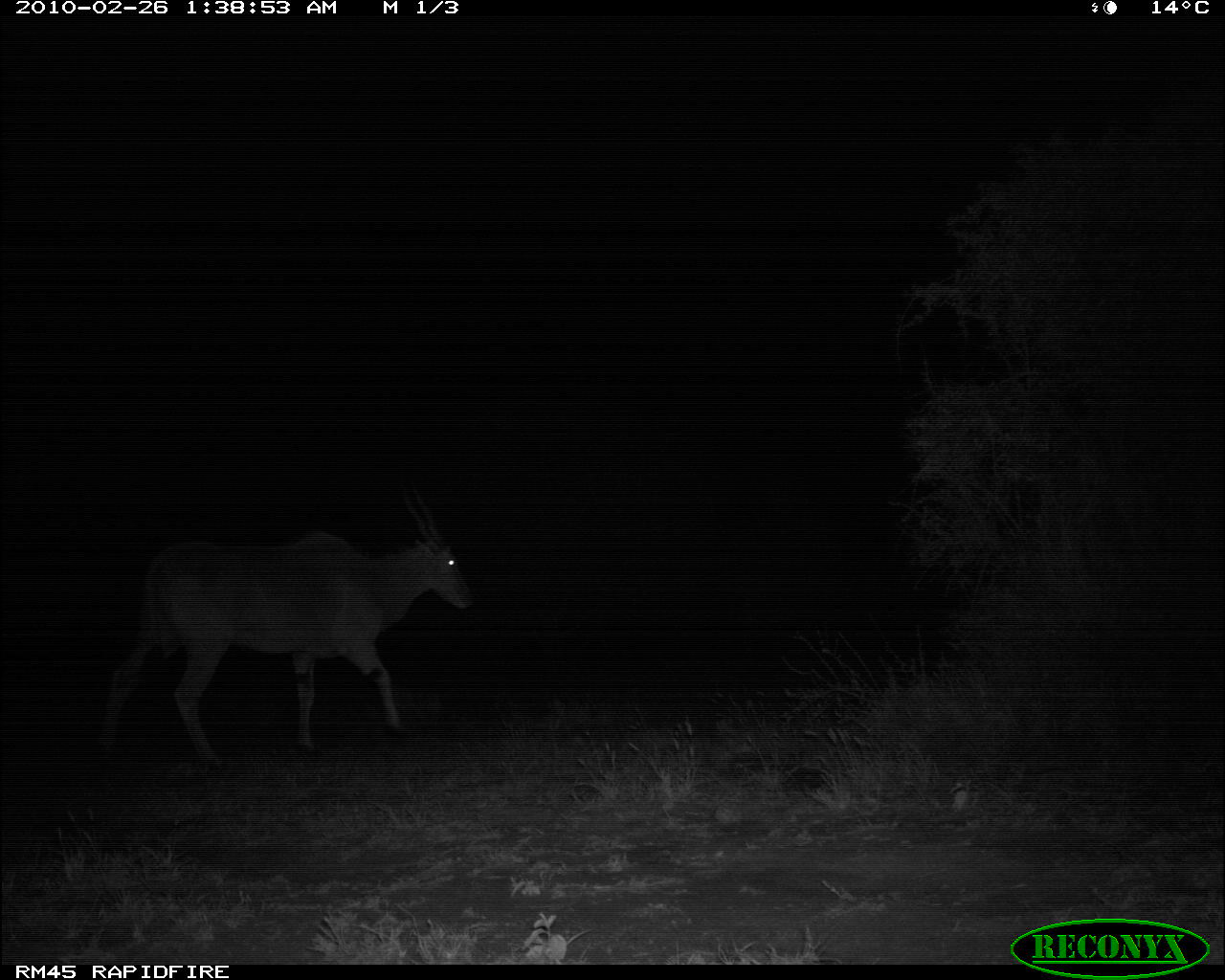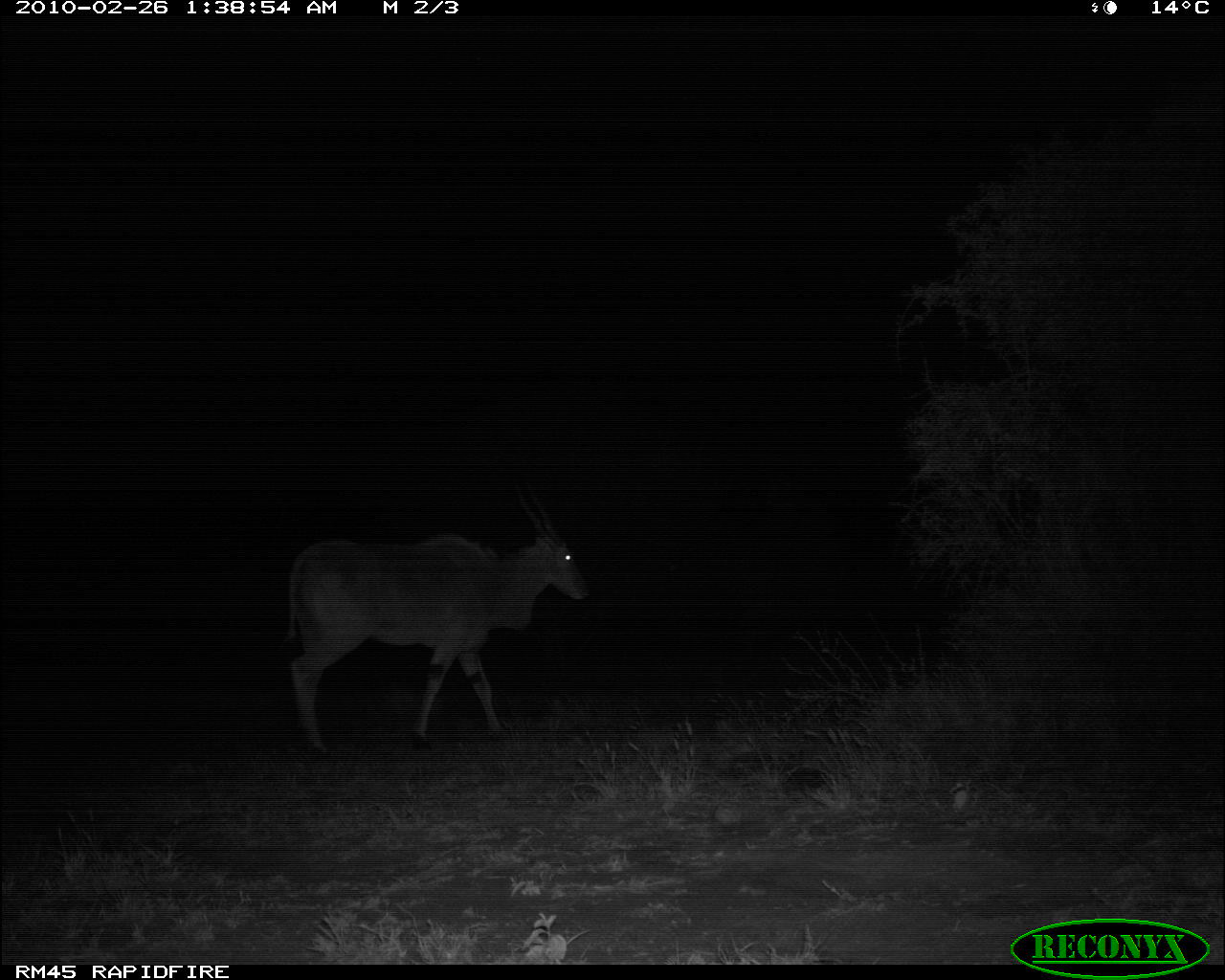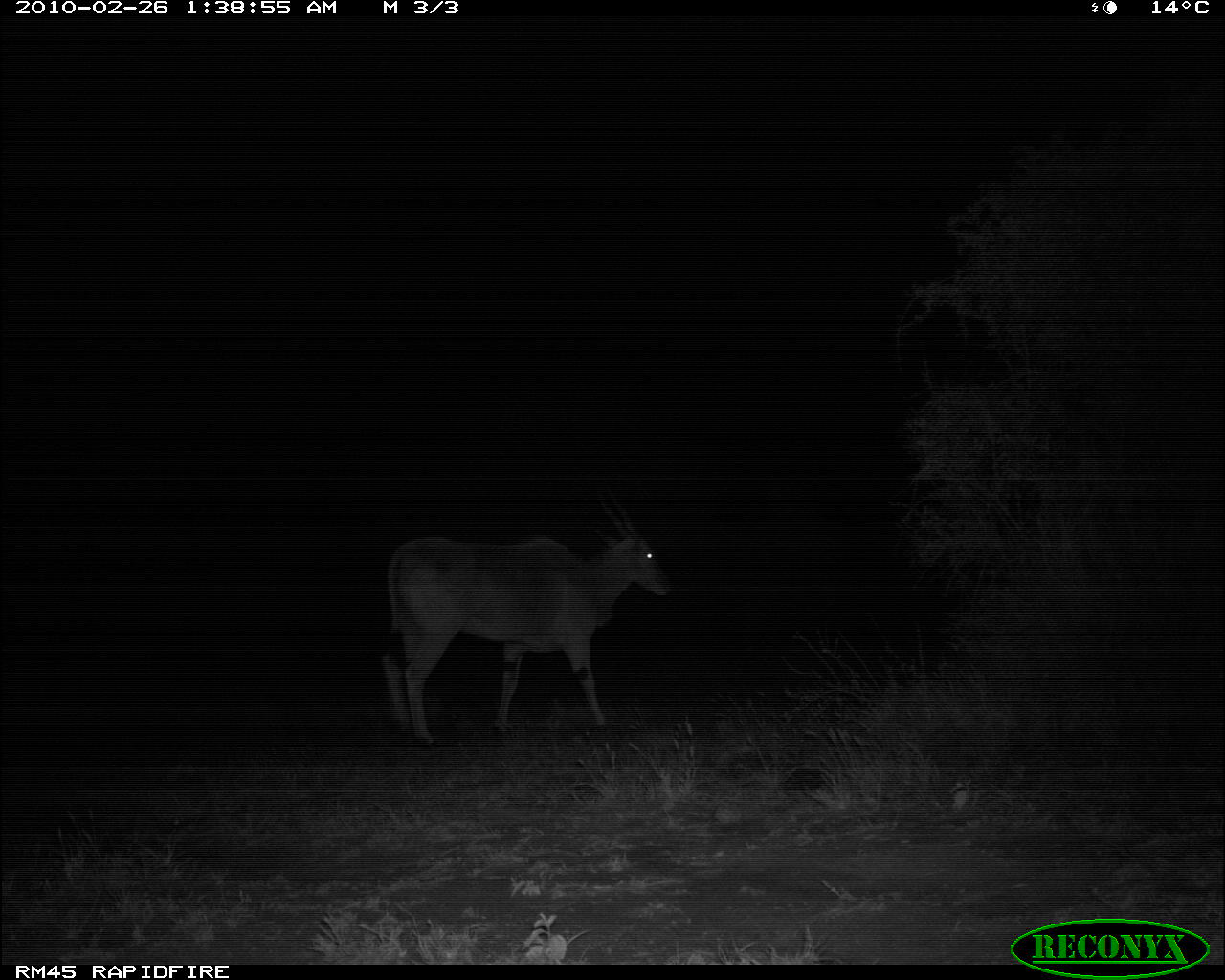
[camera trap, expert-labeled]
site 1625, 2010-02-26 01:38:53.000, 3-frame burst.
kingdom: Animalia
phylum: Chordata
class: Mammalia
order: Artiodactyla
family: Bovidae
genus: Tragelaphus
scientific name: Tragelaphus oryx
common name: eland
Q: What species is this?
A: Tragelaphus oryx (eland).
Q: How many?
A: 1.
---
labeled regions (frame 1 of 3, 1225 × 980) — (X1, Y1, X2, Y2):
tragelaphus oryx: (97, 475, 476, 772)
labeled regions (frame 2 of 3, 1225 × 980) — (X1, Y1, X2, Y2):
tragelaphus oryx: (277, 479, 590, 757)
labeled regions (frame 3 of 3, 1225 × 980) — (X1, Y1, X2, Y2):
tragelaphus oryx: (378, 484, 674, 749)